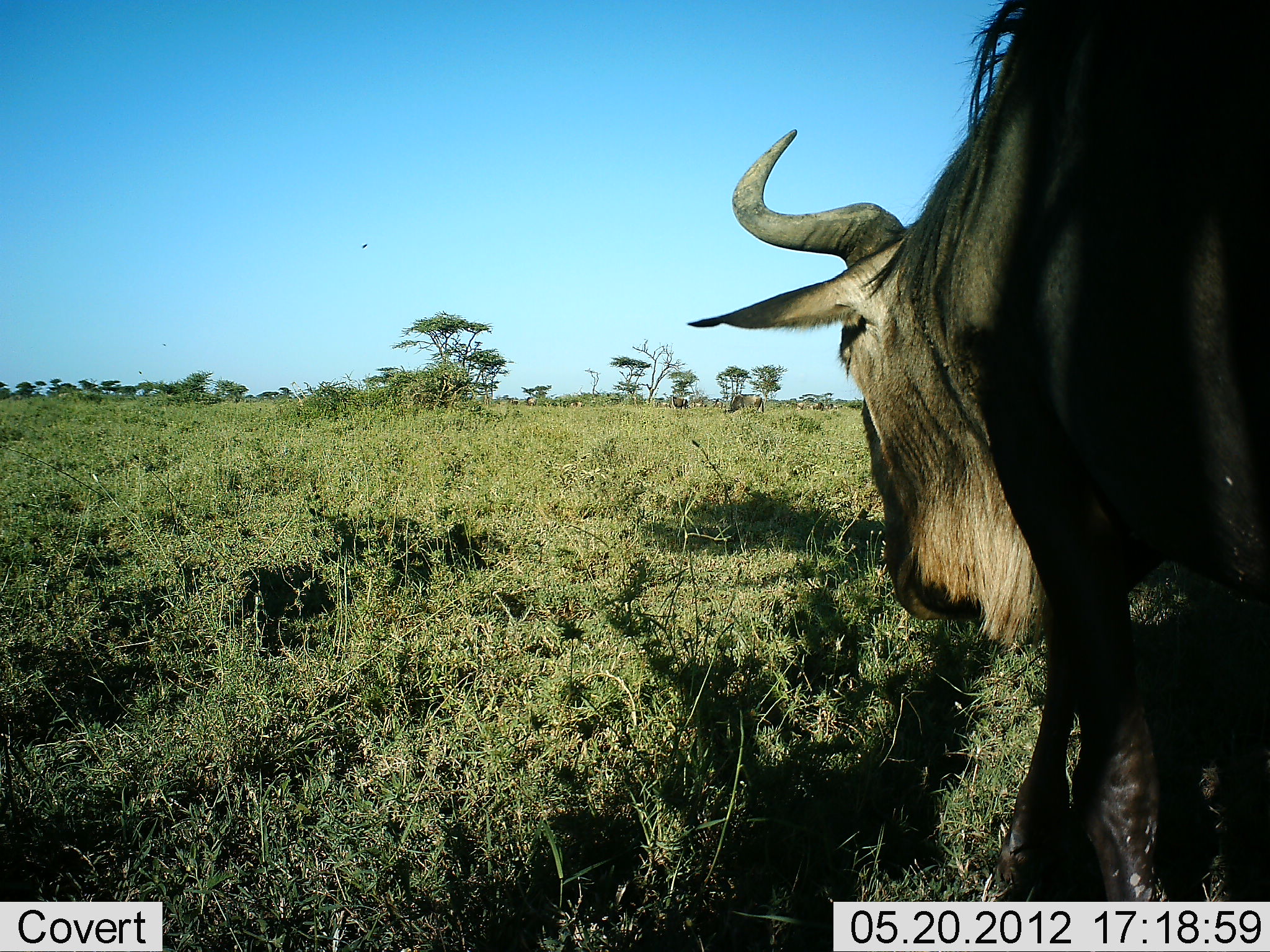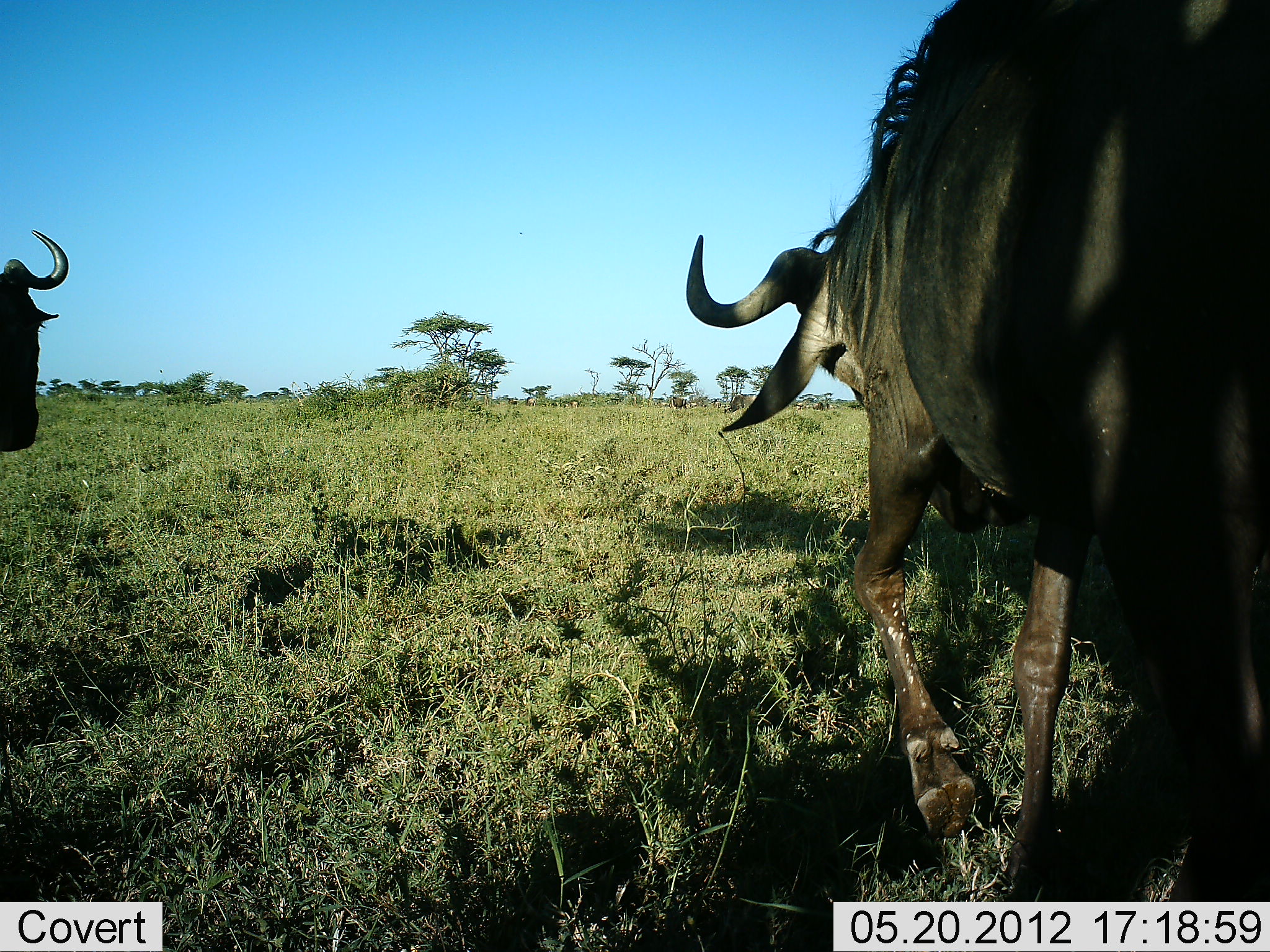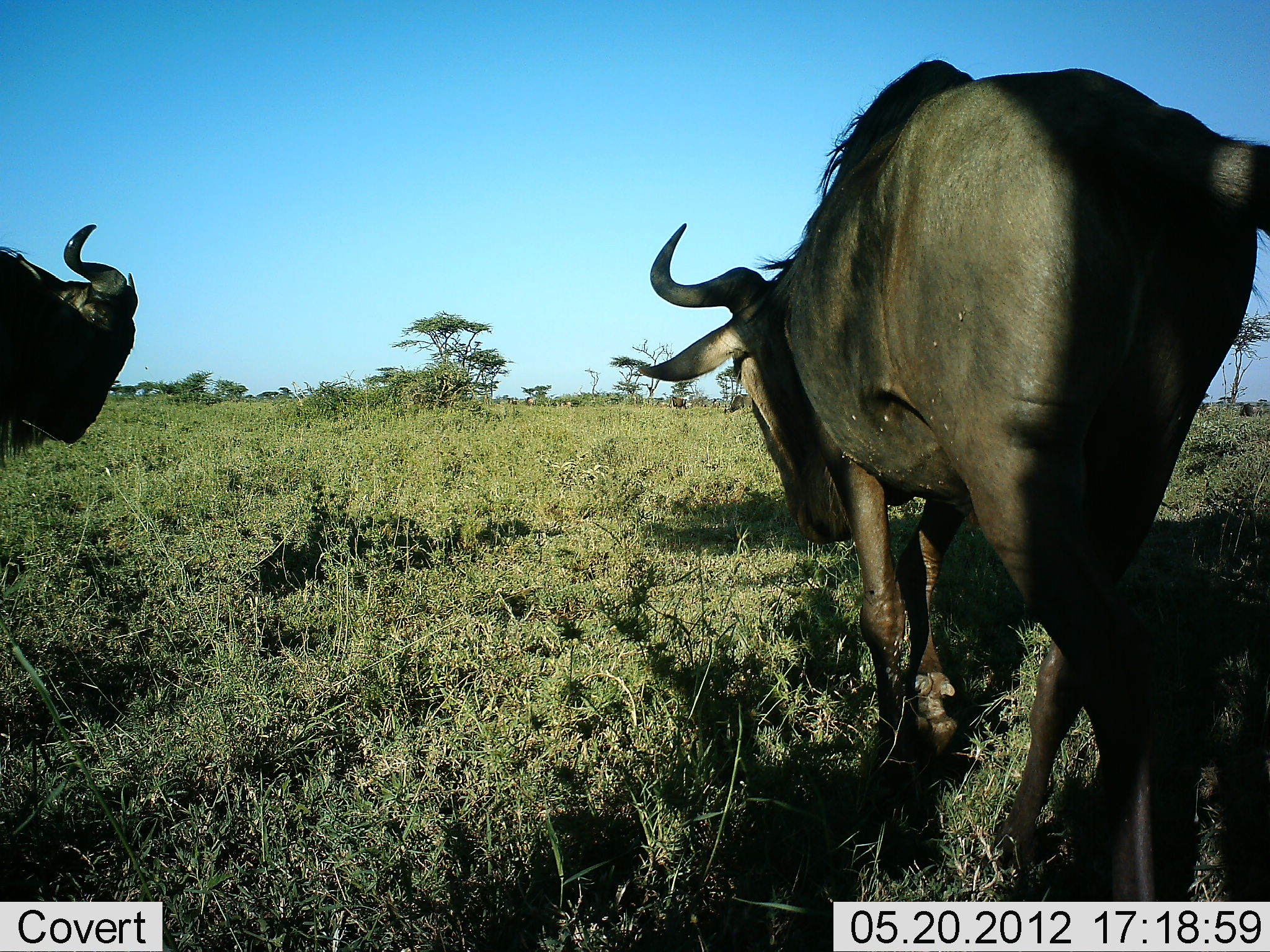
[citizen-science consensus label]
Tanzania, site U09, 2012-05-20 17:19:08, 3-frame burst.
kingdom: Animalia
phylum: Chordata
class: Mammalia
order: Artiodactyla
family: Bovidae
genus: Connochaetes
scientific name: Connochaetes taurinus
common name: blue wildebeest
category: wildebeest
Wildebeest (blue wildebeest) (Connochaetes taurinus), count 2. Behavior (volunteer vote fractions): standing 18%, resting 0%, moving 91%, interacting 0%. Young present (vote fraction): 0%. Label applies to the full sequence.